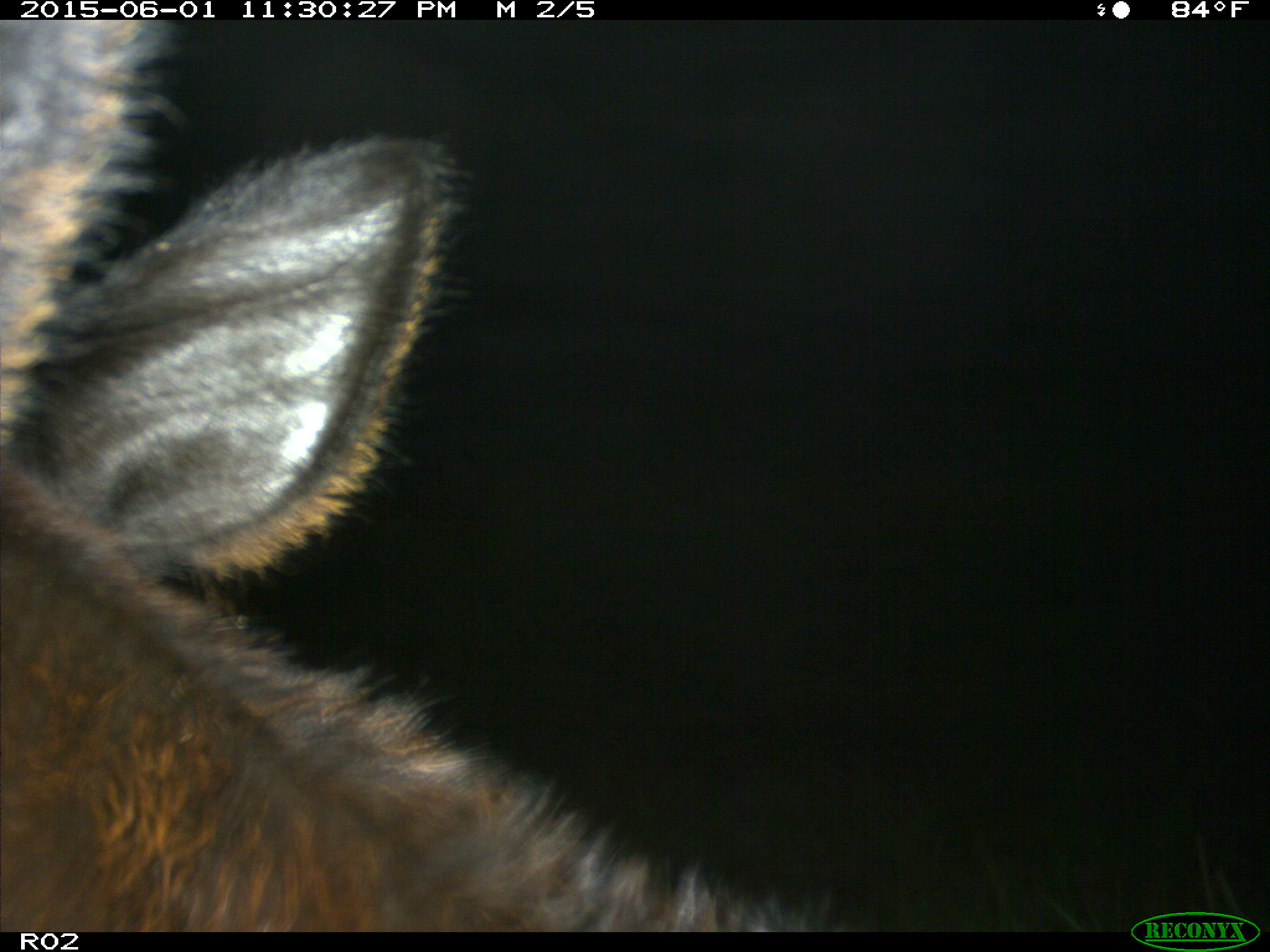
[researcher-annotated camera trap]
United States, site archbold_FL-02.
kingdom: Animalia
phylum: Chordata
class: Mammalia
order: Artiodactyla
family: Bovidae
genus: Bos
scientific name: Bos taurus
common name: domestic cow